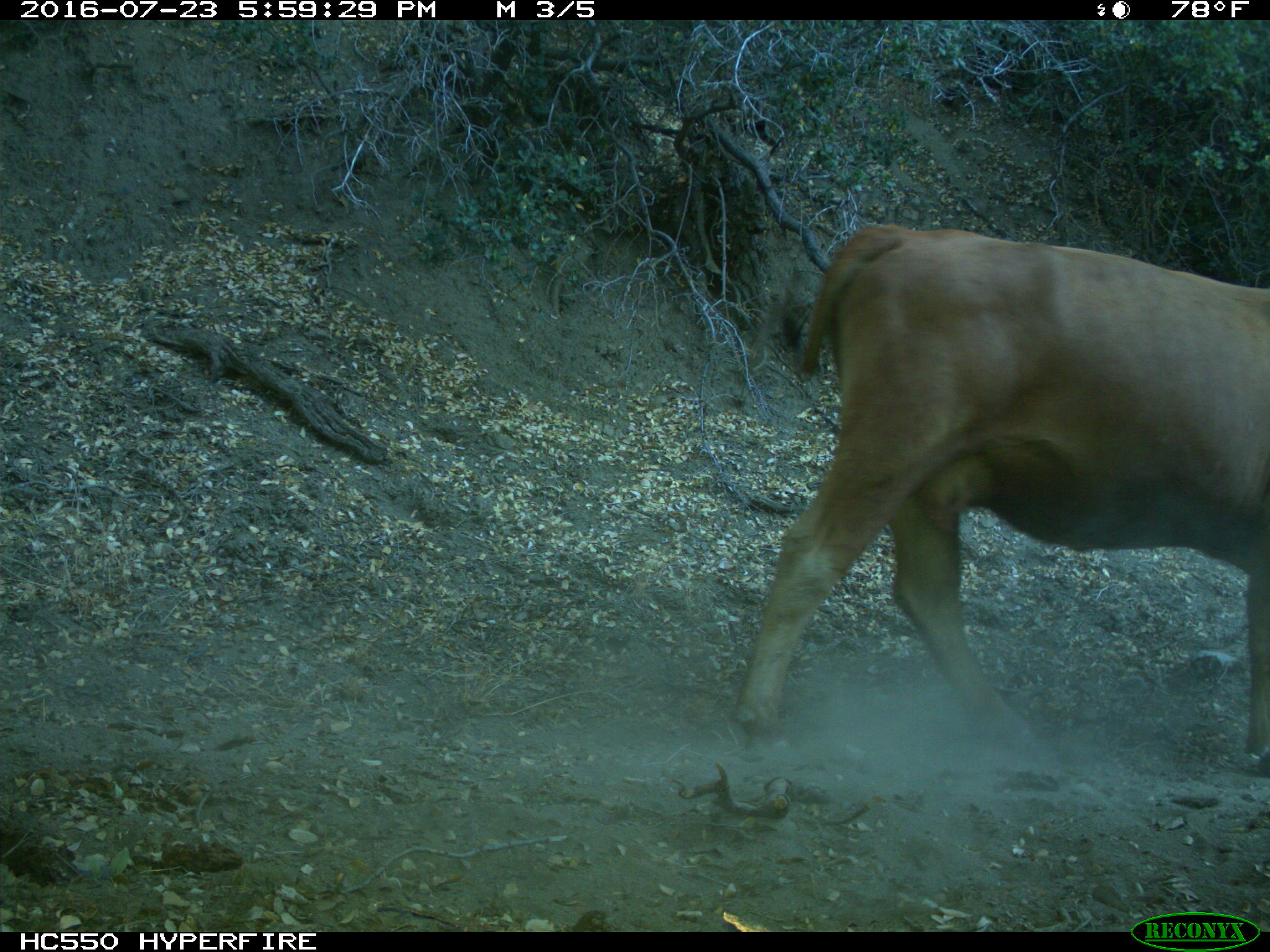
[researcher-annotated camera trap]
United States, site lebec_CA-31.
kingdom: Animalia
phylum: Chordata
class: Mammalia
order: Artiodactyla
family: Bovidae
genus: Bos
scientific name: Bos taurus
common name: domestic cow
Bos taurus (domestic cow).